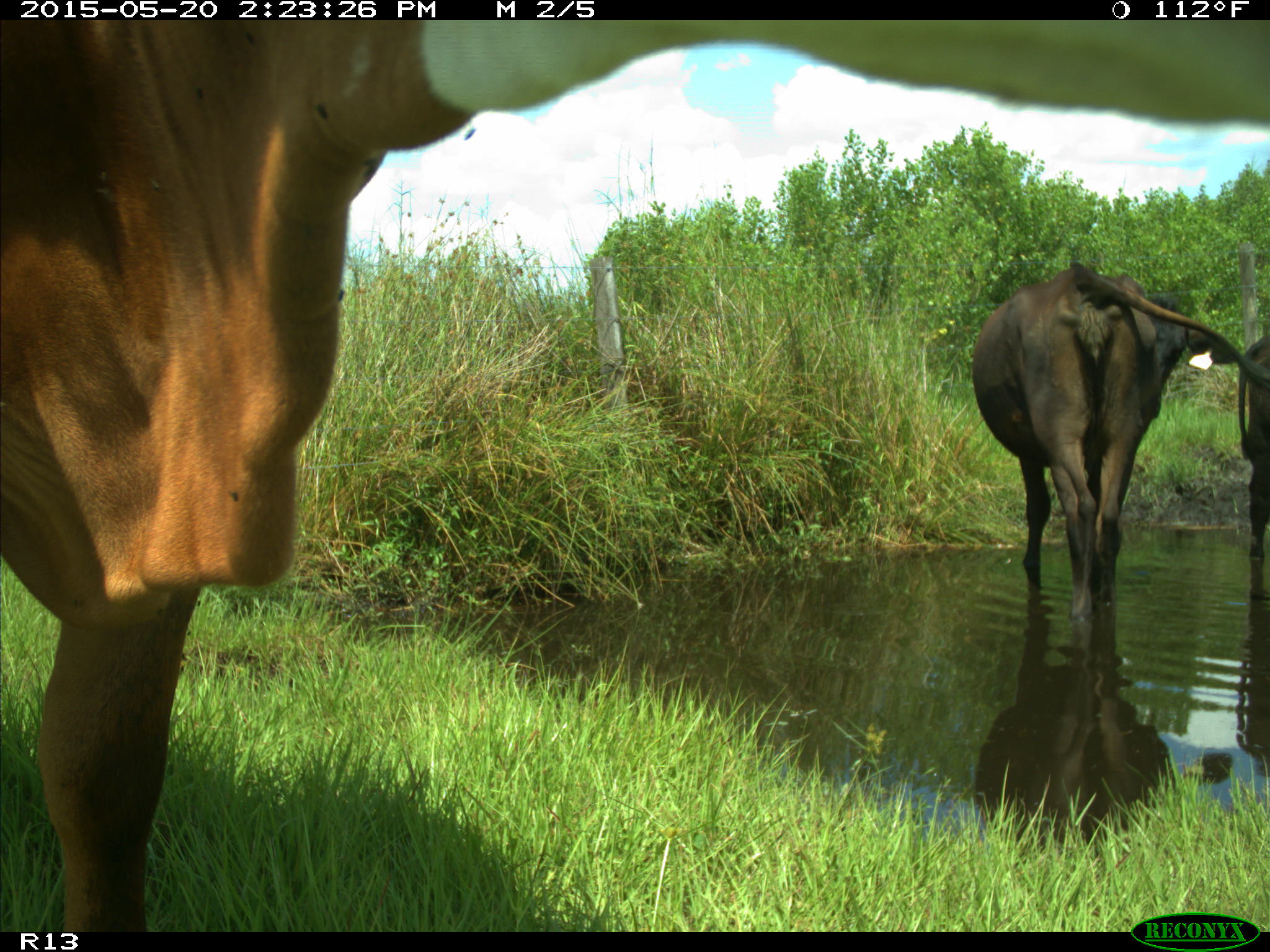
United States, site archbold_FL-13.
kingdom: Animalia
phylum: Chordata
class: Mammalia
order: Artiodactyla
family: Bovidae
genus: Bos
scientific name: Bos taurus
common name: domestic cow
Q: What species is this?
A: Bos taurus (domestic cow).